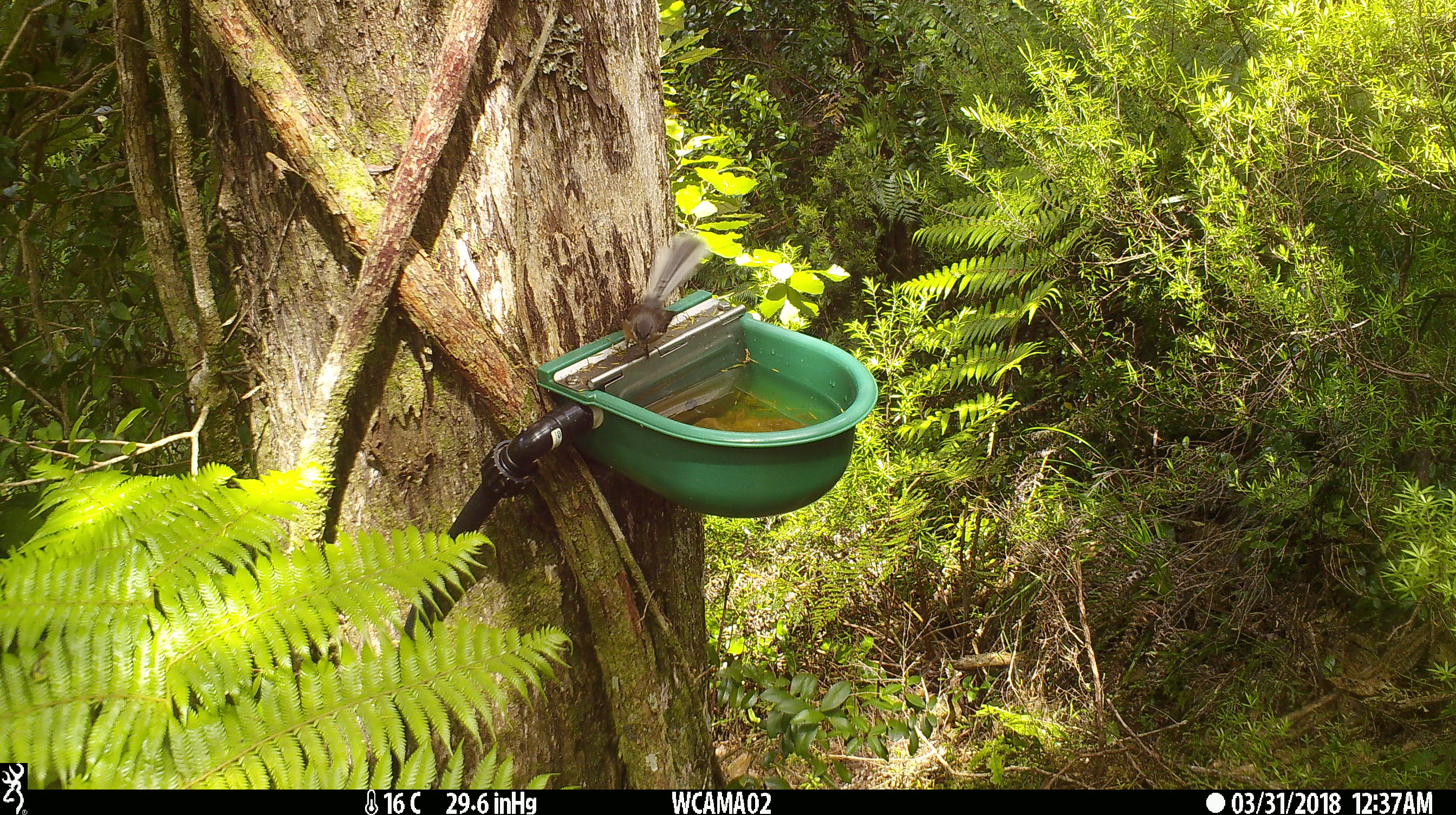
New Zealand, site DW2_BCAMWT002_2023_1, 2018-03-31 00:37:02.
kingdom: Animalia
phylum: Chordata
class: Aves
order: Passeriformes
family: Rhipiduridae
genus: Rhipidura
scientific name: Rhipidura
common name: fantails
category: fantail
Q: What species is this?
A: Fantail (fantails) (Rhipidura).